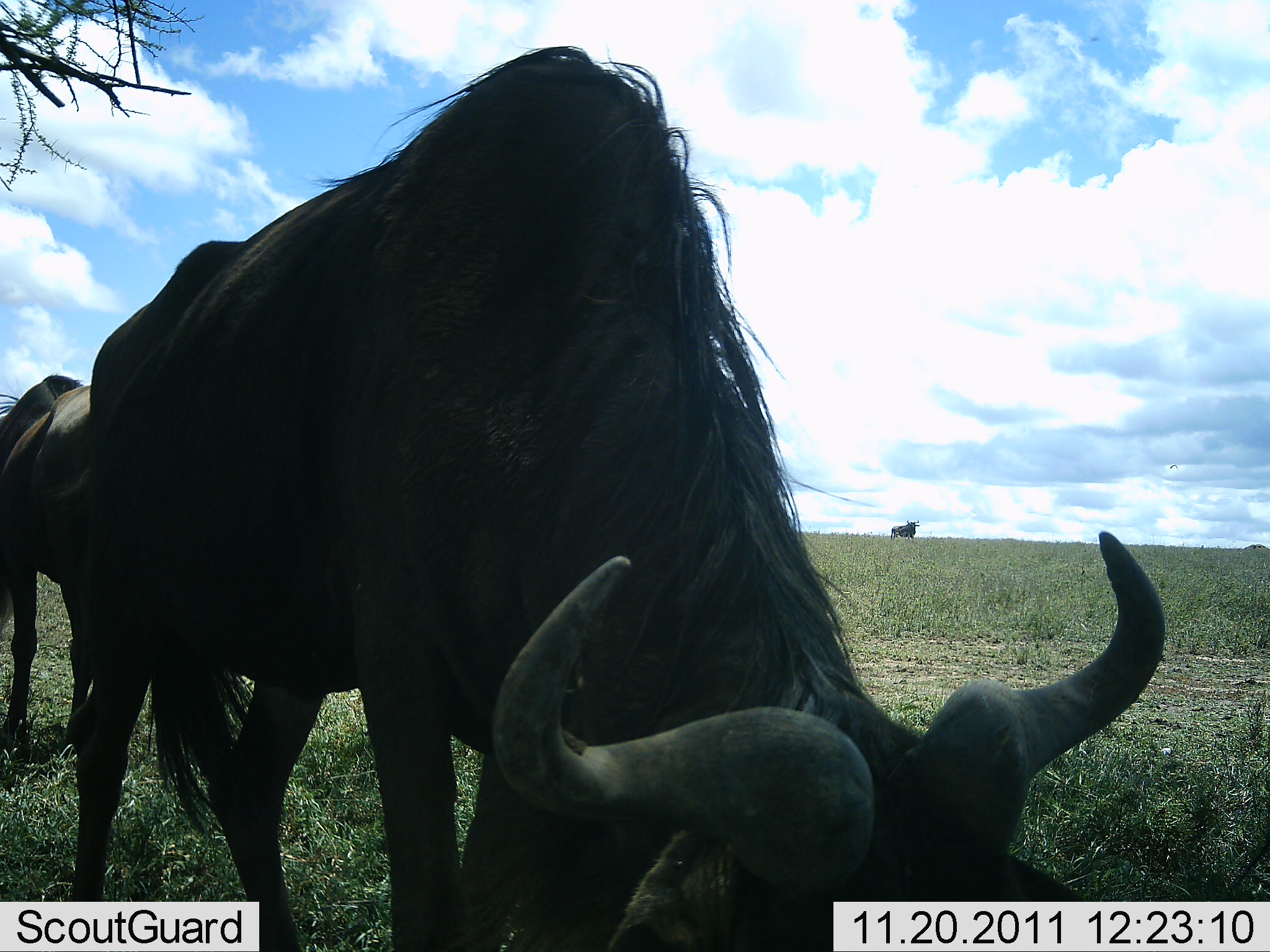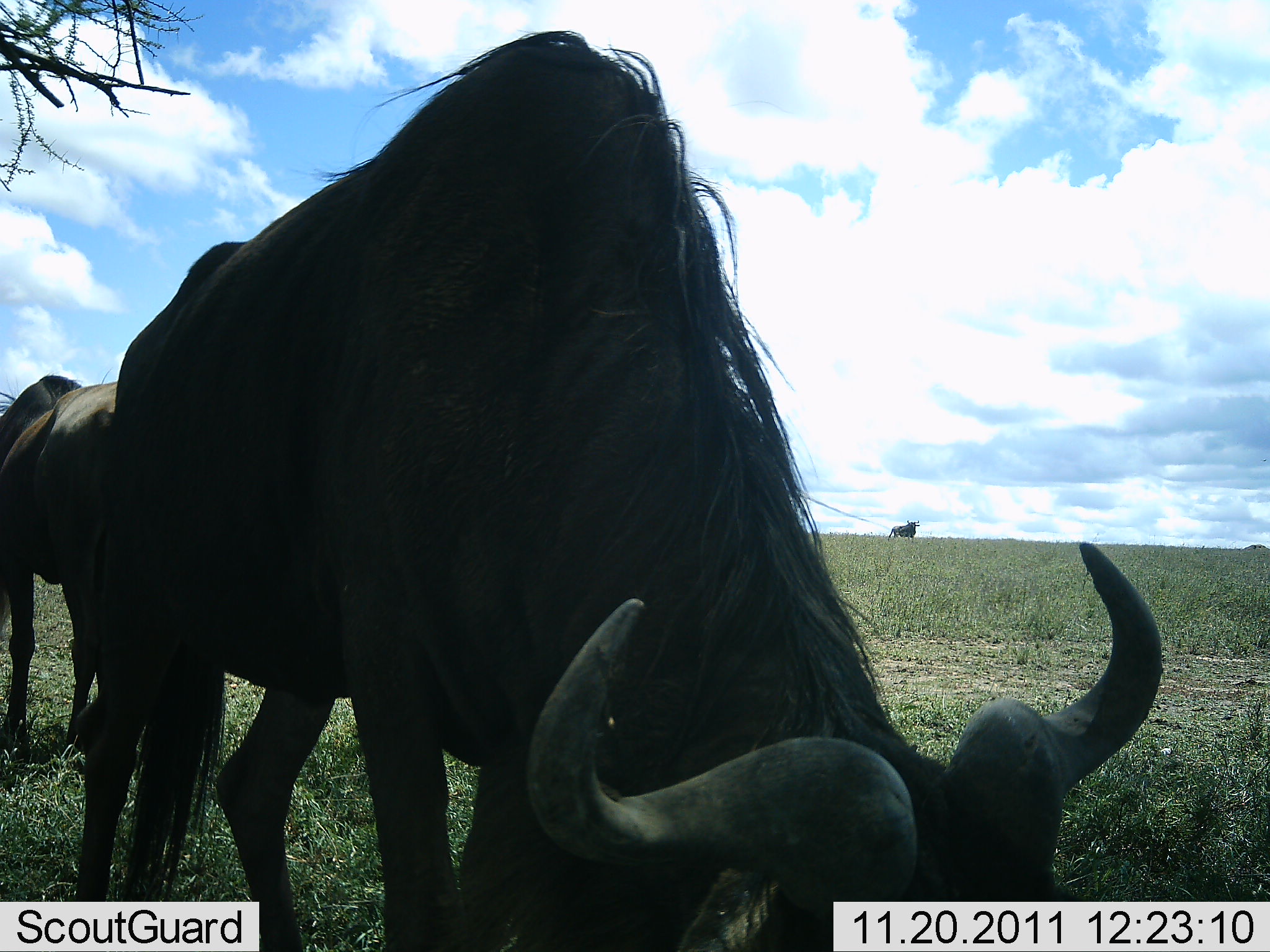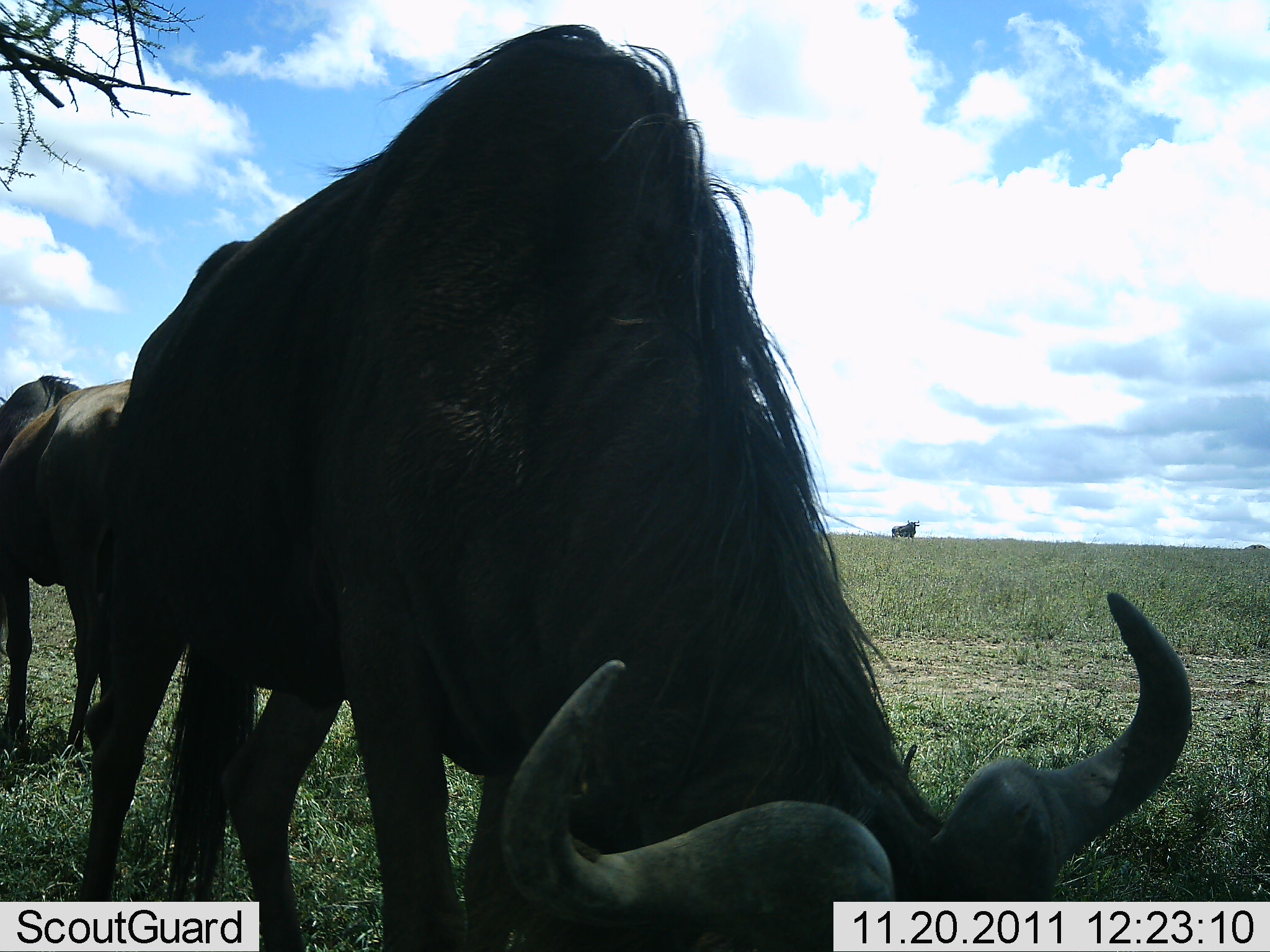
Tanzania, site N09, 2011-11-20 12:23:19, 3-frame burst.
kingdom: Animalia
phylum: Chordata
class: Mammalia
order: Artiodactyla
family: Bovidae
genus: Connochaetes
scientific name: Connochaetes taurinus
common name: blue wildebeest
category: wildebeest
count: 3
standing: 38%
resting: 0%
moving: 0%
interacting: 0%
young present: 0%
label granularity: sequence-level